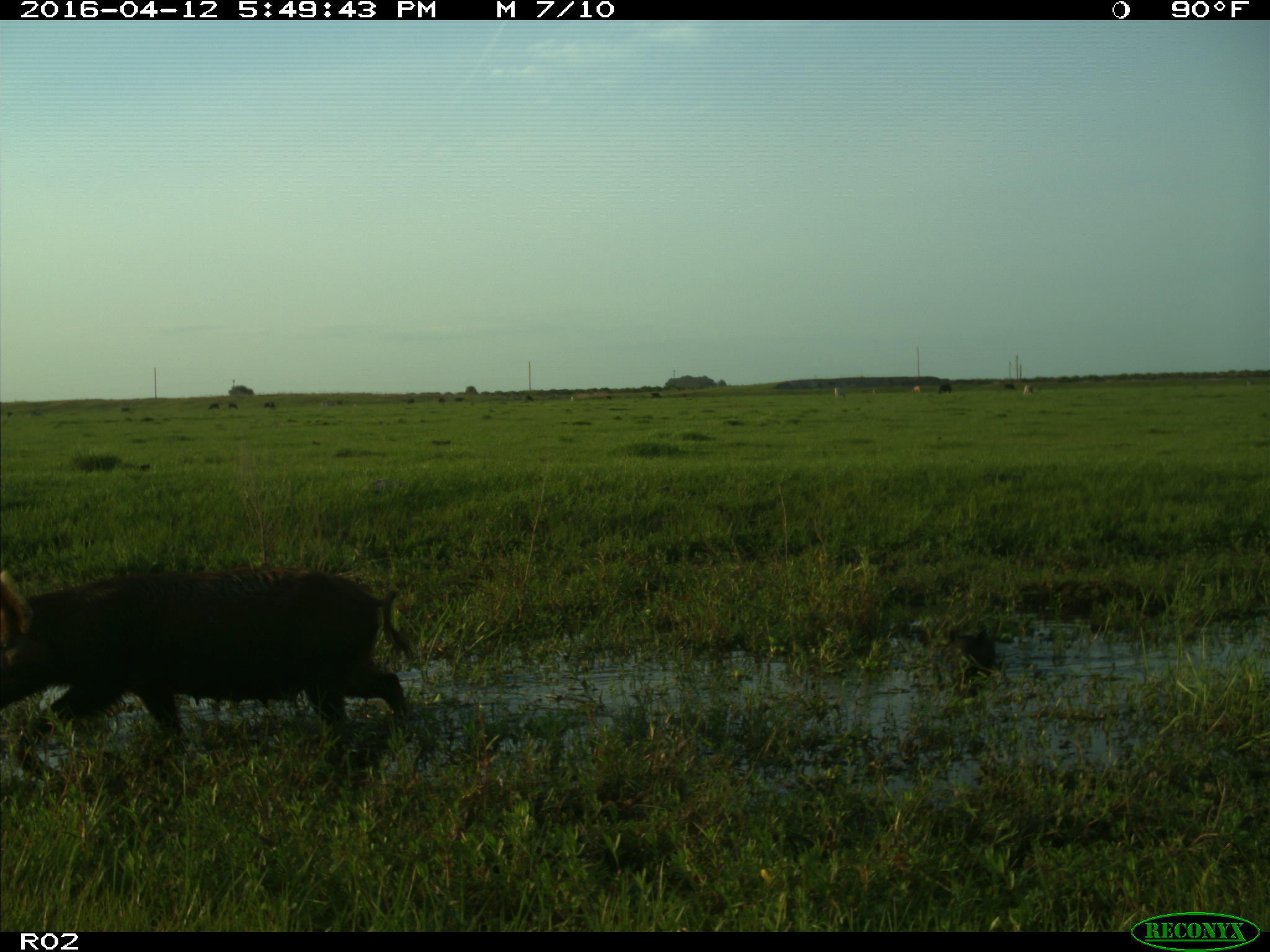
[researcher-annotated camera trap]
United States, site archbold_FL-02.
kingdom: Animalia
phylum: Chordata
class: Mammalia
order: Artiodactyla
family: Suidae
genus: Sus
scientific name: Sus scrofa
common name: wild boar